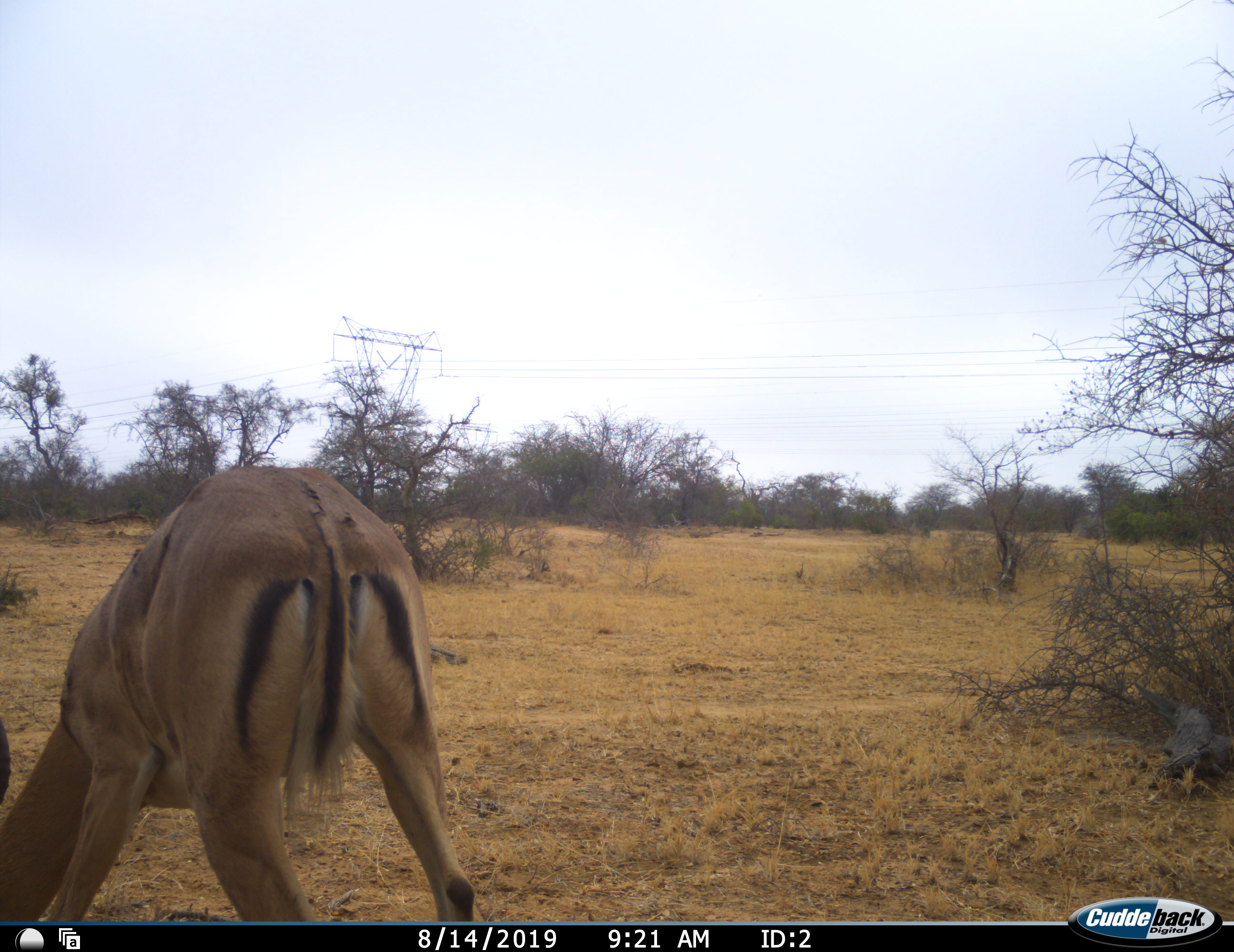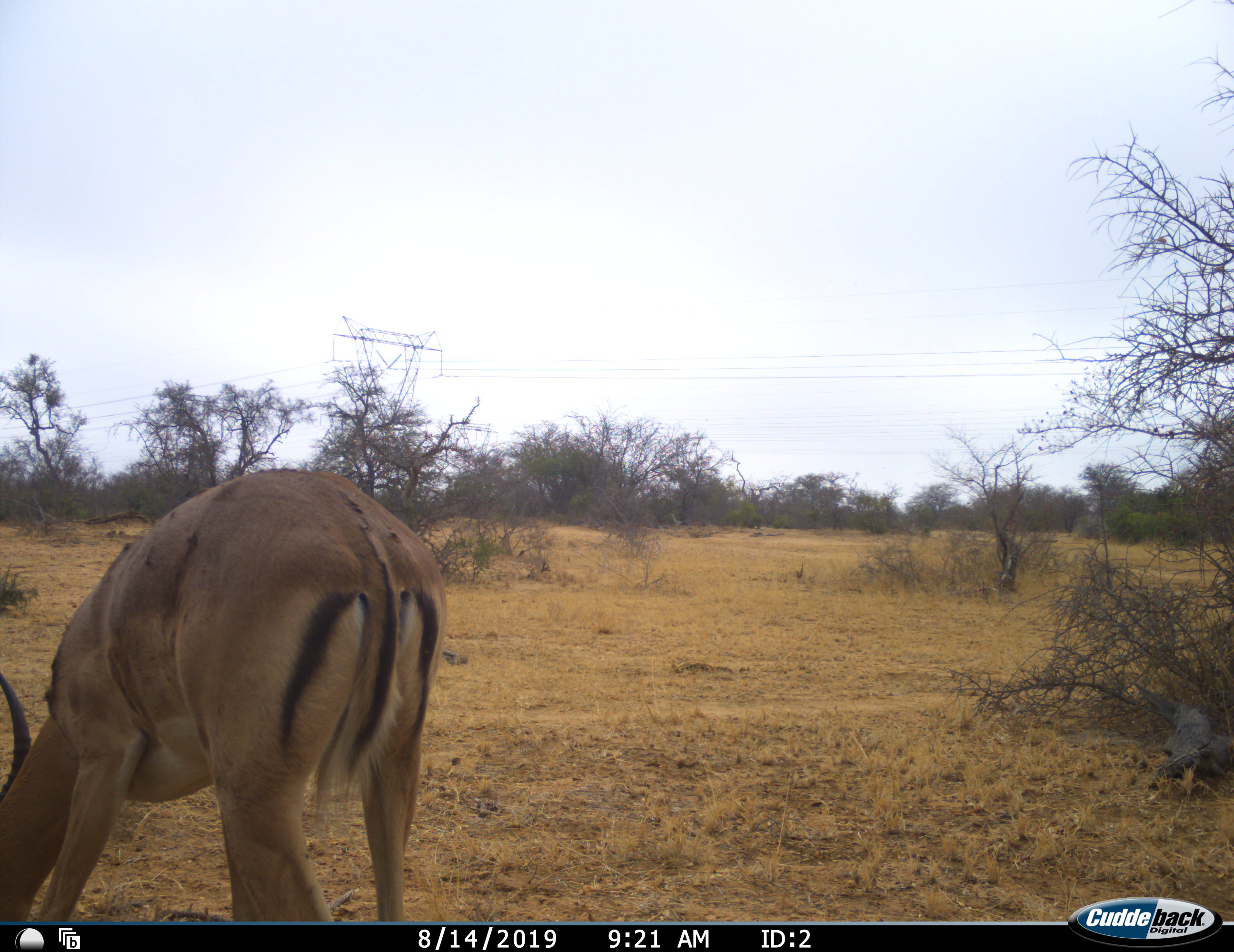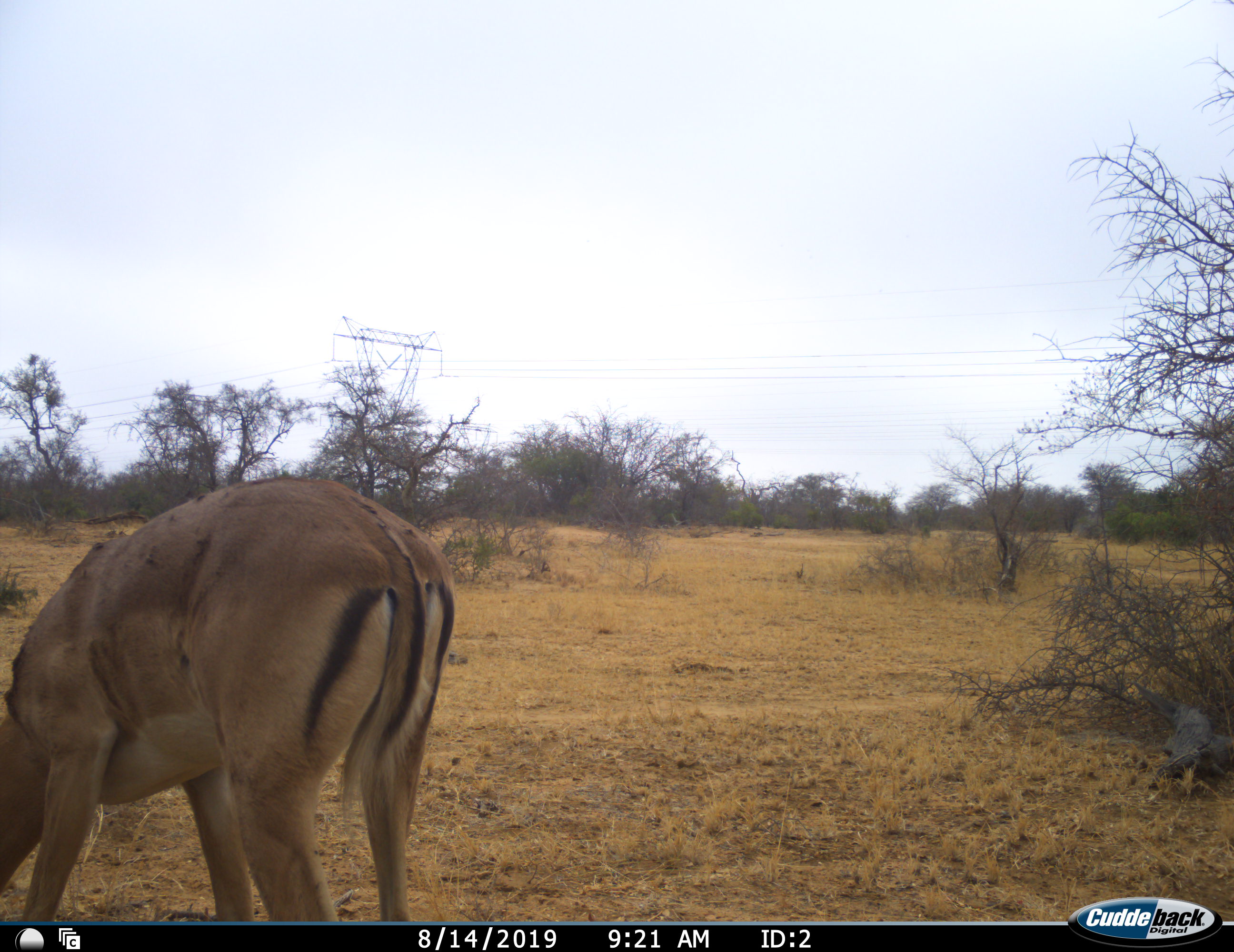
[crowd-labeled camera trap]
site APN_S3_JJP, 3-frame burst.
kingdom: Animalia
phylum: Chordata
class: Mammalia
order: Artiodactyla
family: Bovidae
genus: Aepyceros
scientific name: Aepyceros melampus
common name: impala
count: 1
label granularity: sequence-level